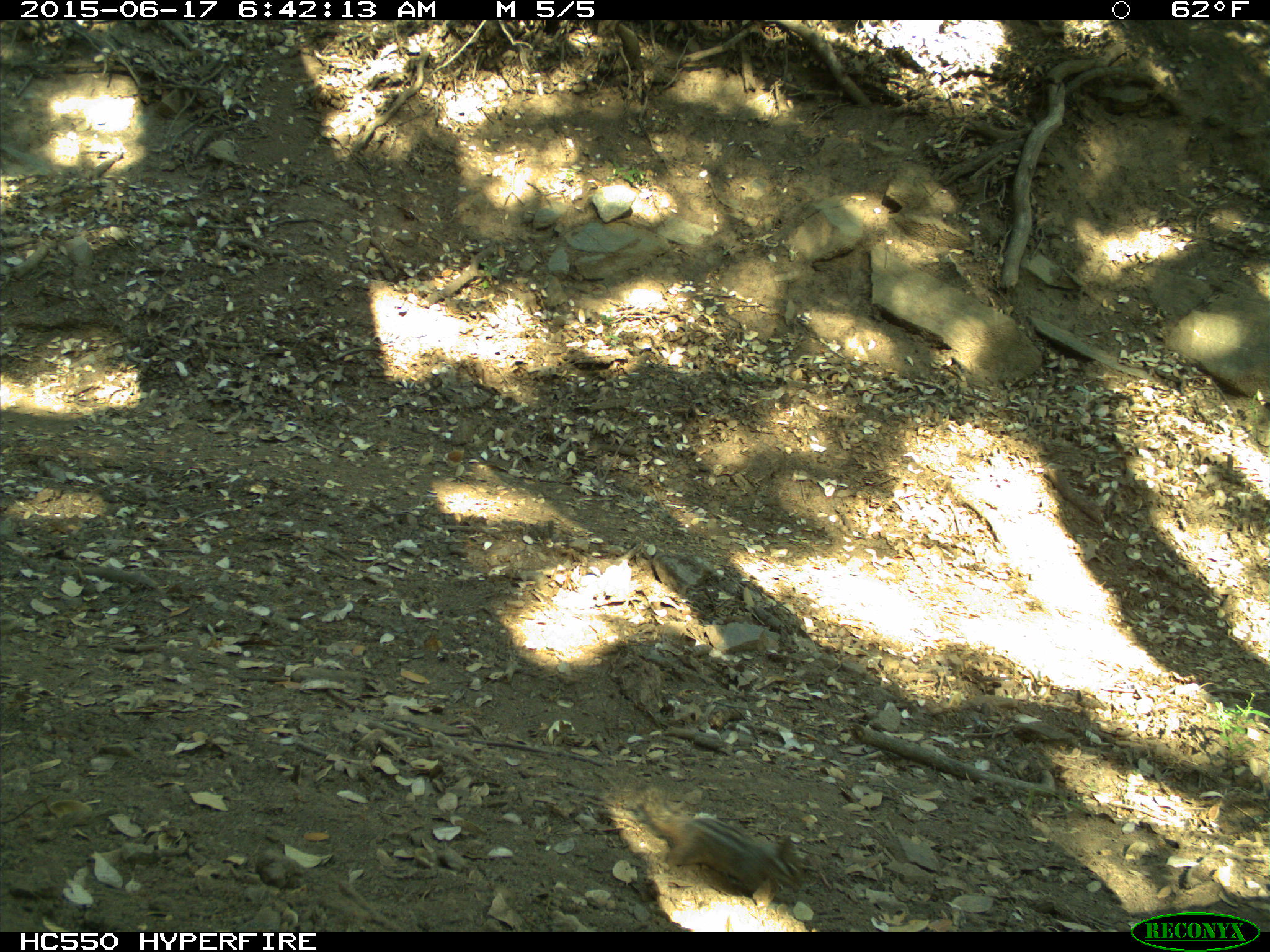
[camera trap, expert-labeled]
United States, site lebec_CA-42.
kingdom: Animalia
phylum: Chordata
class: Mammalia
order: Rodentia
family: Sciuridae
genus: Tamias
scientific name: Tamias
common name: chipmunk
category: unidentified chipmunk